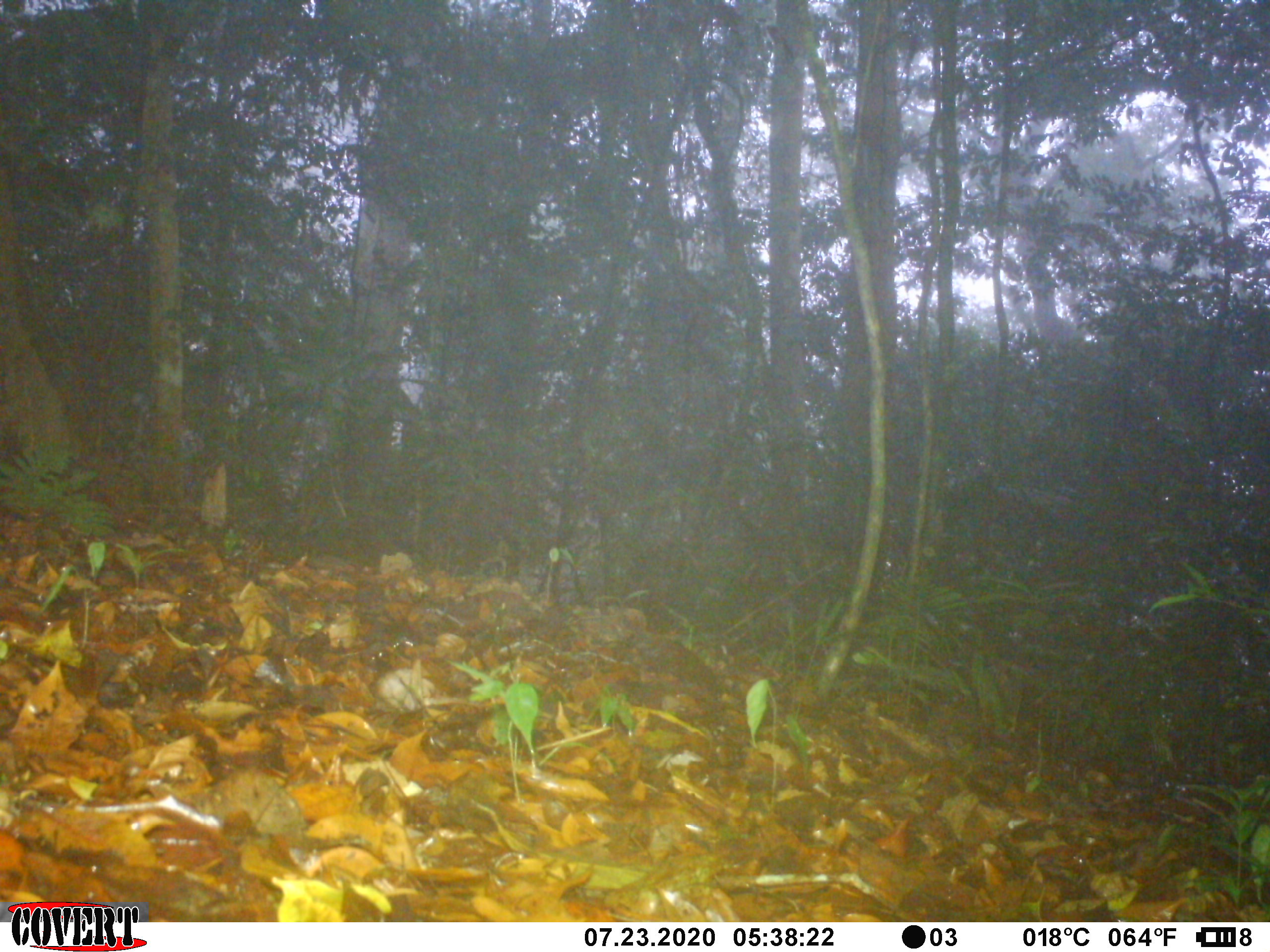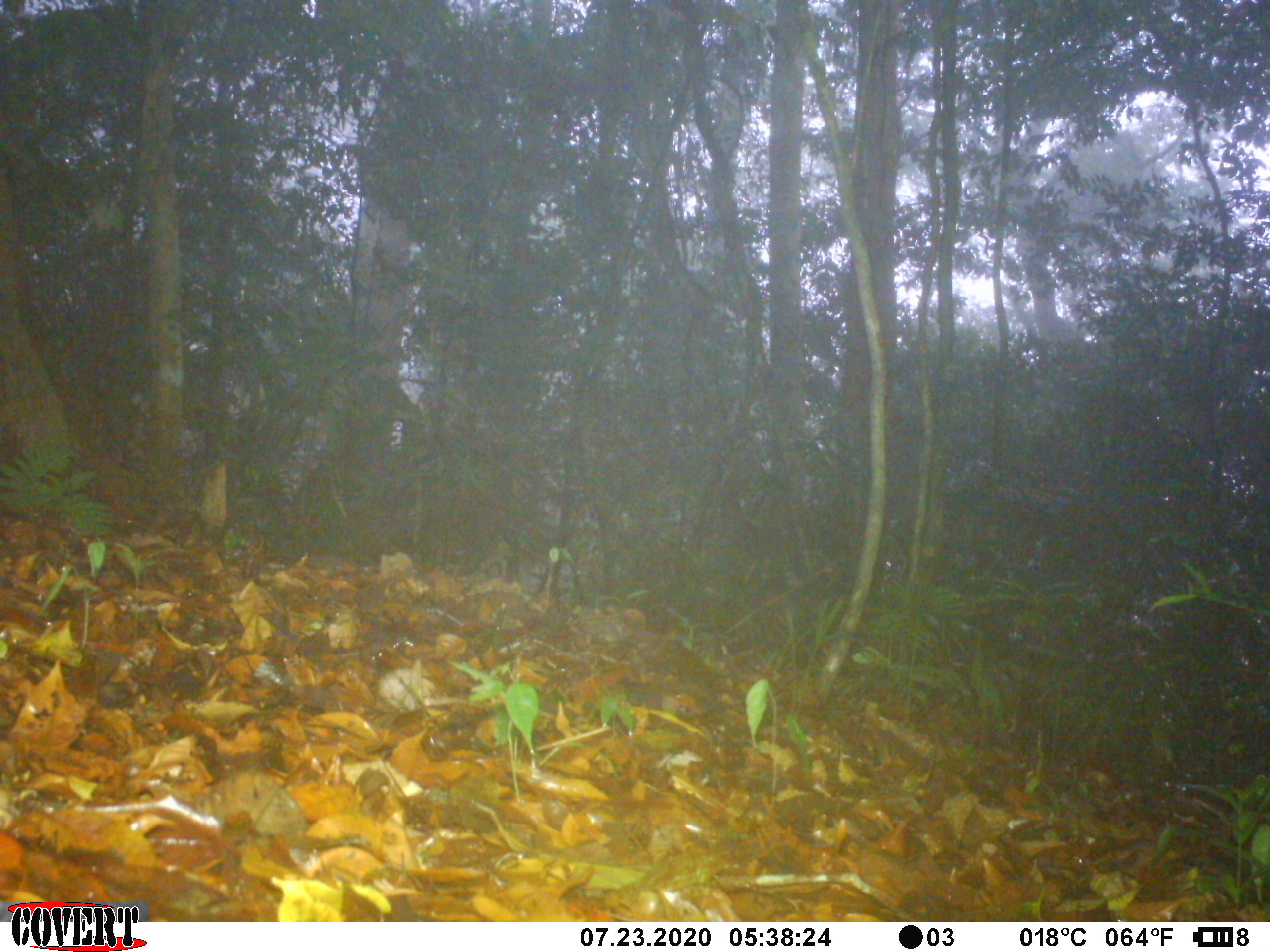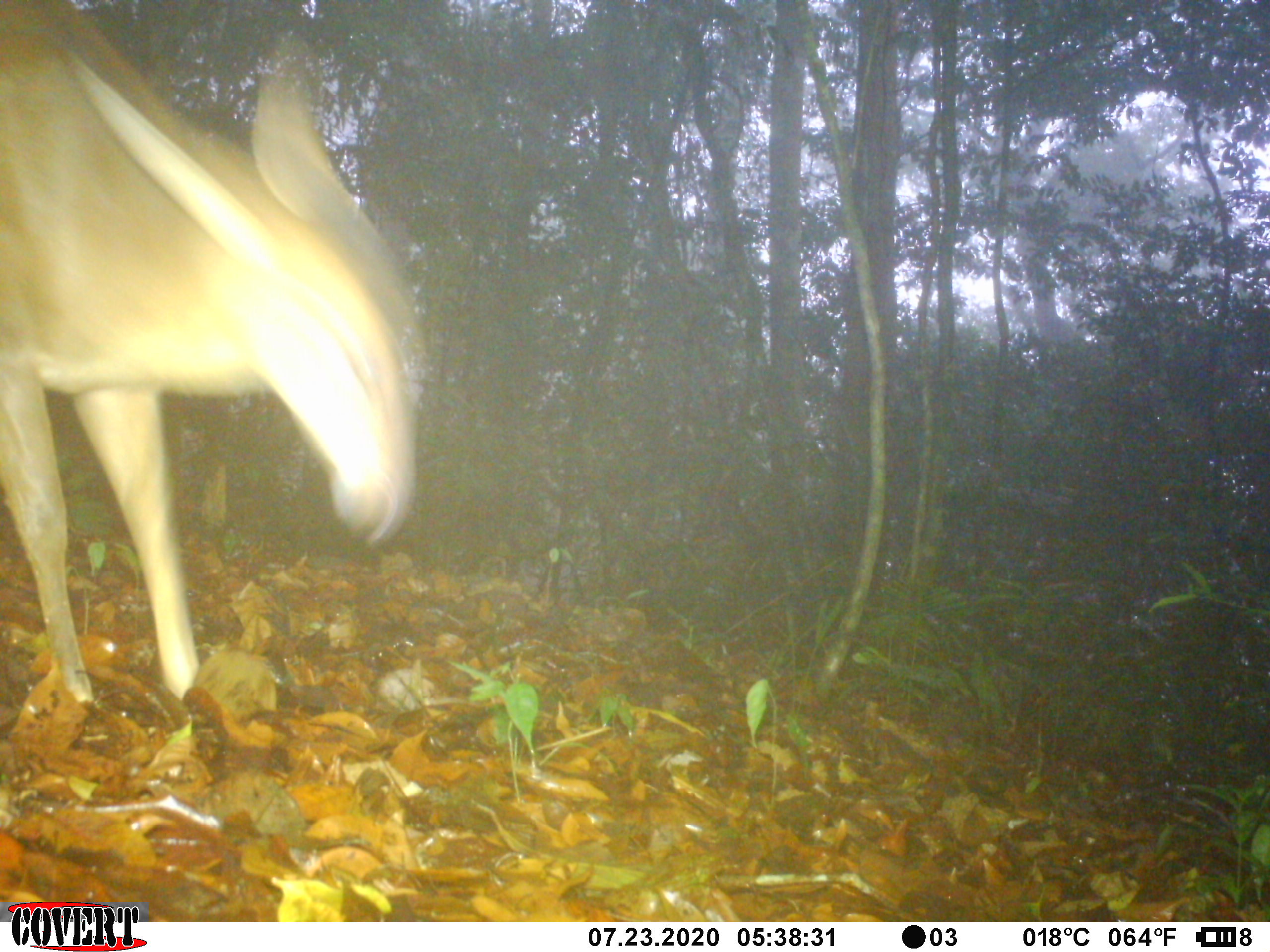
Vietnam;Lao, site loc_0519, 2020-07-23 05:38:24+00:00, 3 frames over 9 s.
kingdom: Animalia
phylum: Chordata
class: Mammalia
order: Artiodactyla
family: Cervidae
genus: Muntiacus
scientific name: Muntiacus vuquangensis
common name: large-antlered muntjac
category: large antlered muntjac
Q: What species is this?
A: Large antlered muntjac (large-antlered muntjac) (Muntiacus vuquangensis).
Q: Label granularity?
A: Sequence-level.